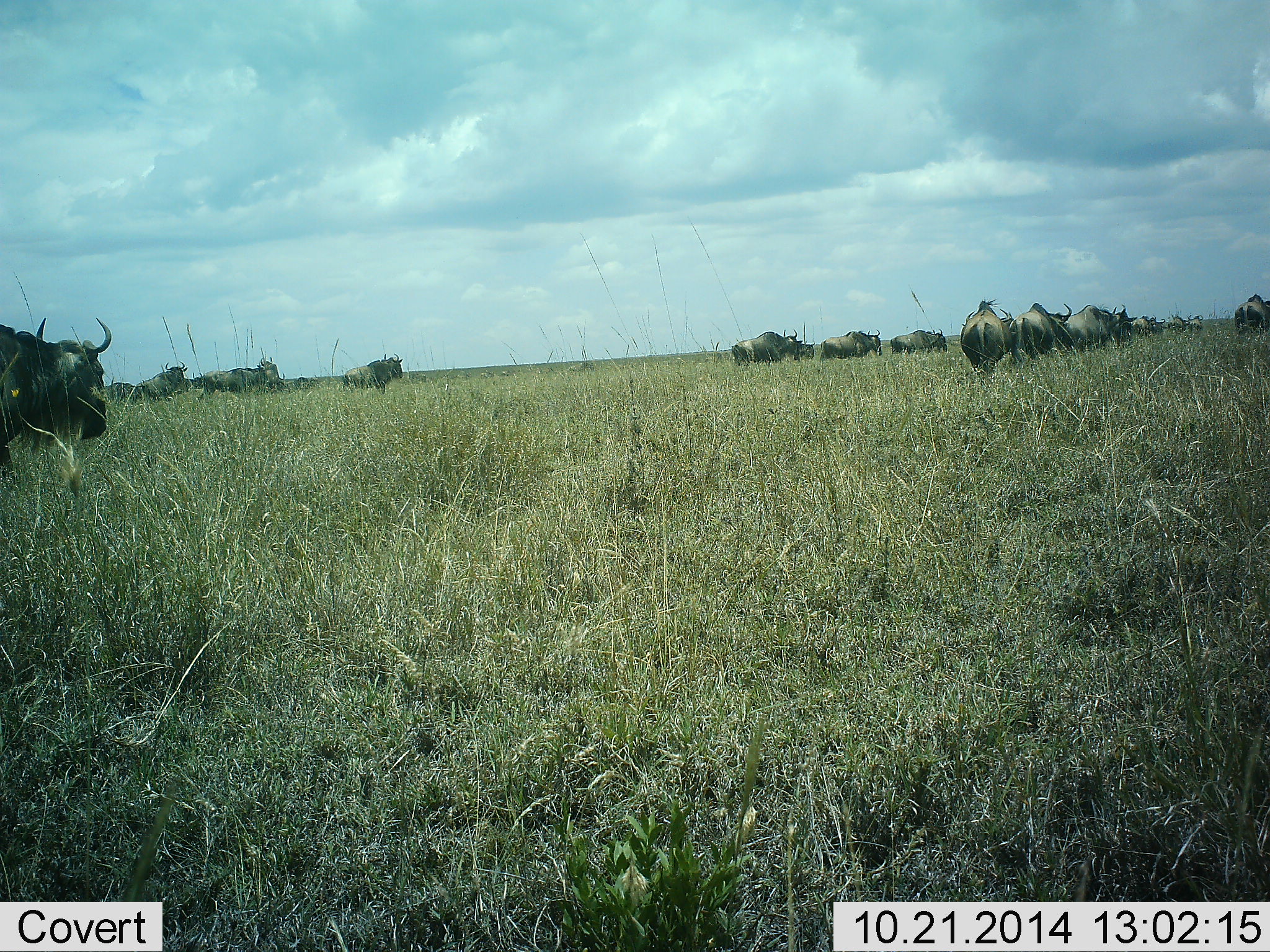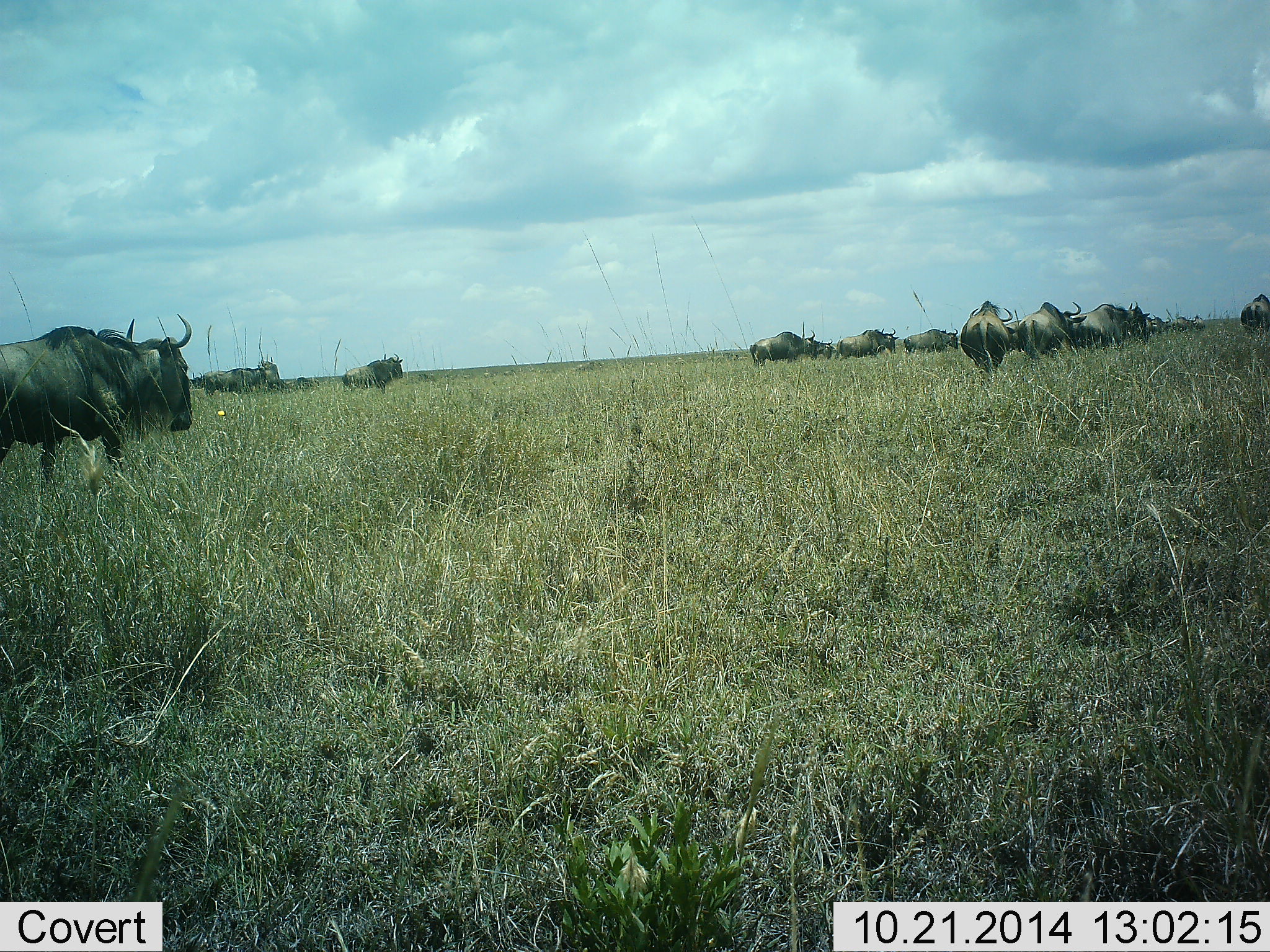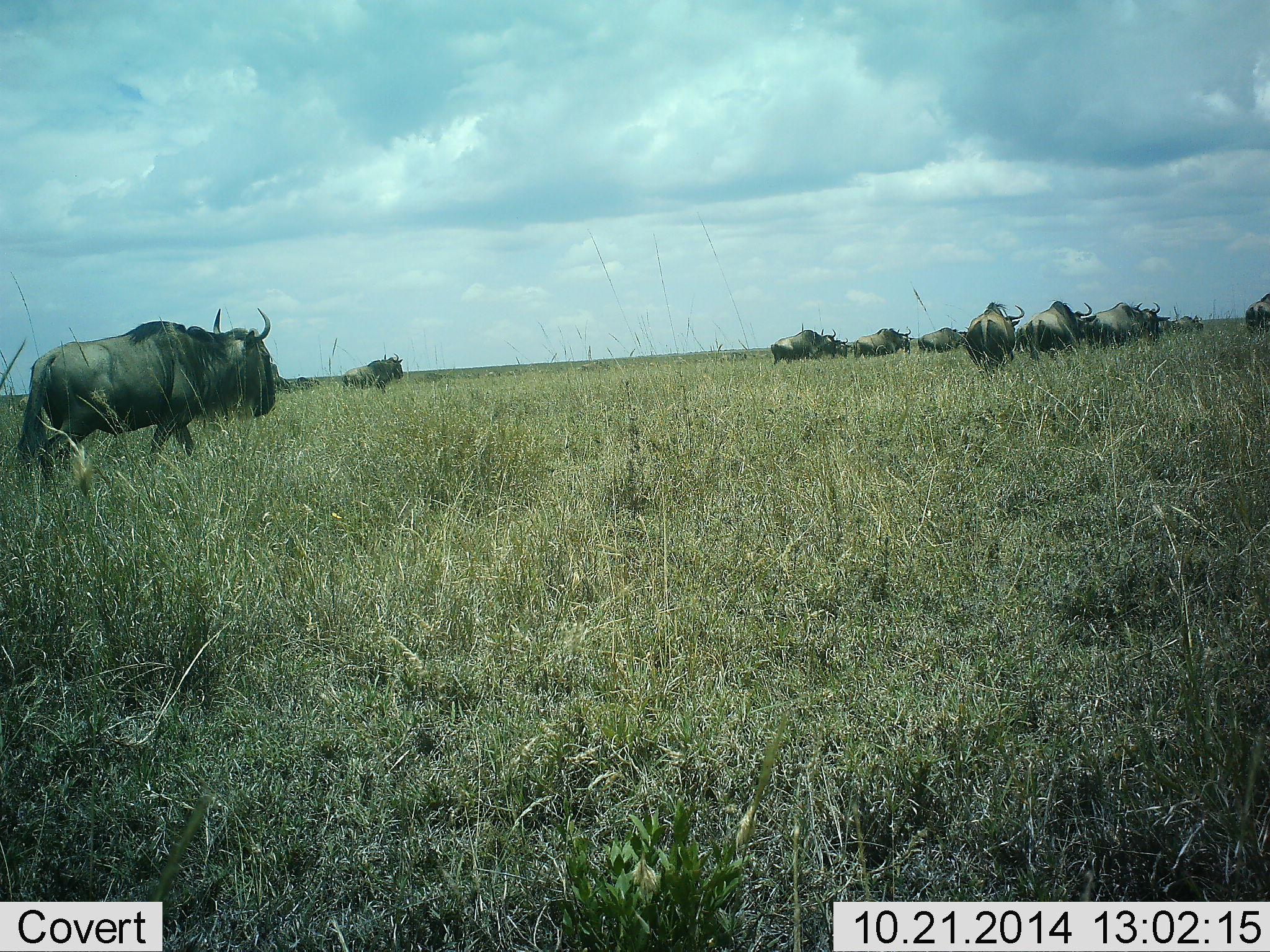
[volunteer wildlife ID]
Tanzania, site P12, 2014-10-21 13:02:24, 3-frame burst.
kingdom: Animalia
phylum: Chordata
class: Mammalia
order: Artiodactyla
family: Bovidae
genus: Connochaetes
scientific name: Connochaetes taurinus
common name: blue wildebeest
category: wildebeest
Wildebeest (blue wildebeest) (Connochaetes taurinus), count 11-50. Behavior (volunteer vote fractions): standing 30%, resting 0%, moving 90%, interacting 10%. Young present (vote fraction): 0%. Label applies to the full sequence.